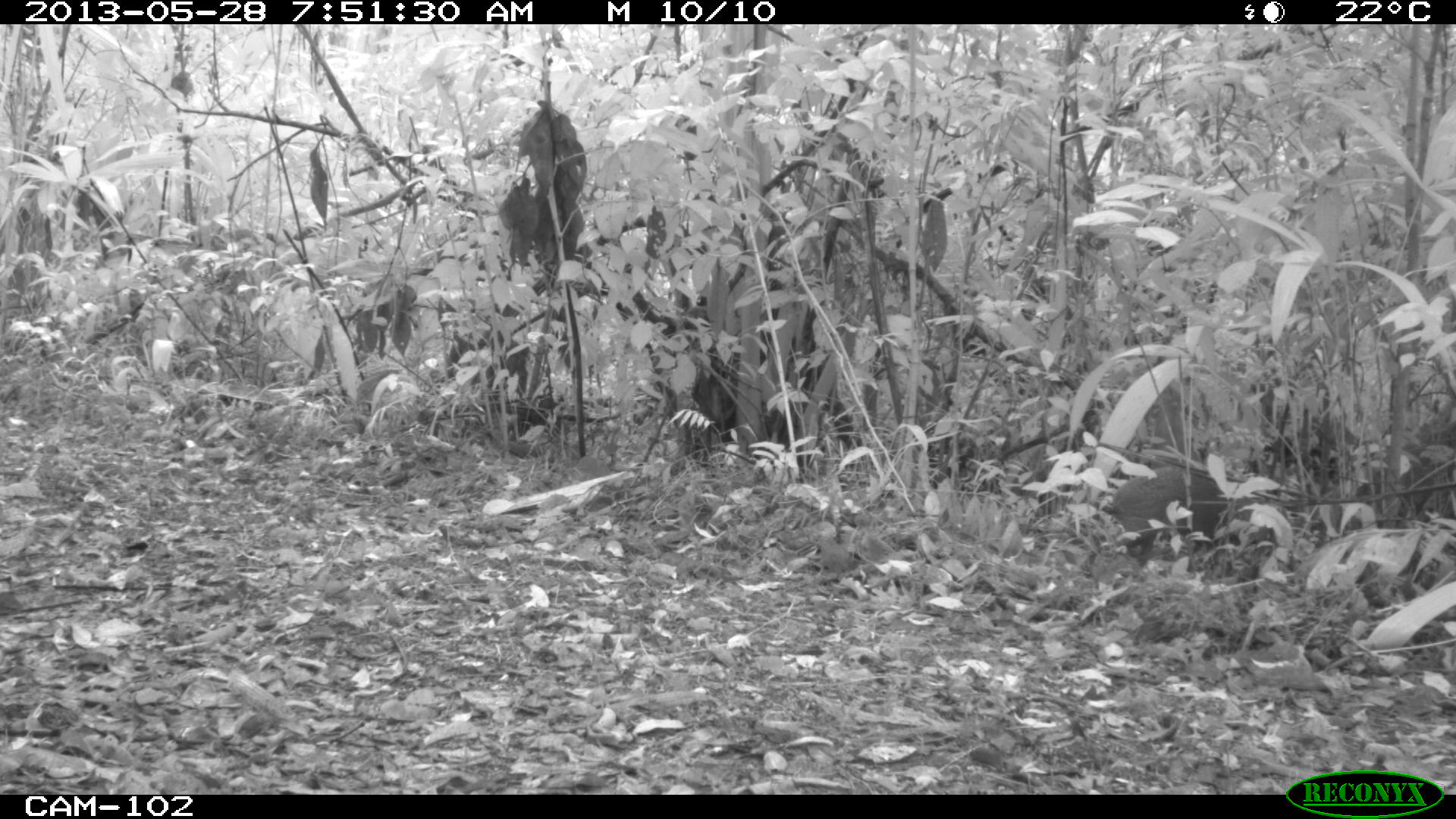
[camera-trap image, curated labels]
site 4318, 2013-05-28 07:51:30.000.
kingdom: Animalia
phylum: Chordata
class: Mammalia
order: Rodentia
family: Dasyproctidae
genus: Dasyprocta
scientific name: Dasyprocta punctata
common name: central american agouti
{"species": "Dasyprocta punctata (central american agouti)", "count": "1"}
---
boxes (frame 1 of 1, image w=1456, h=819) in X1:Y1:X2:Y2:
dasyprocta punctata: 1106:466:1230:567